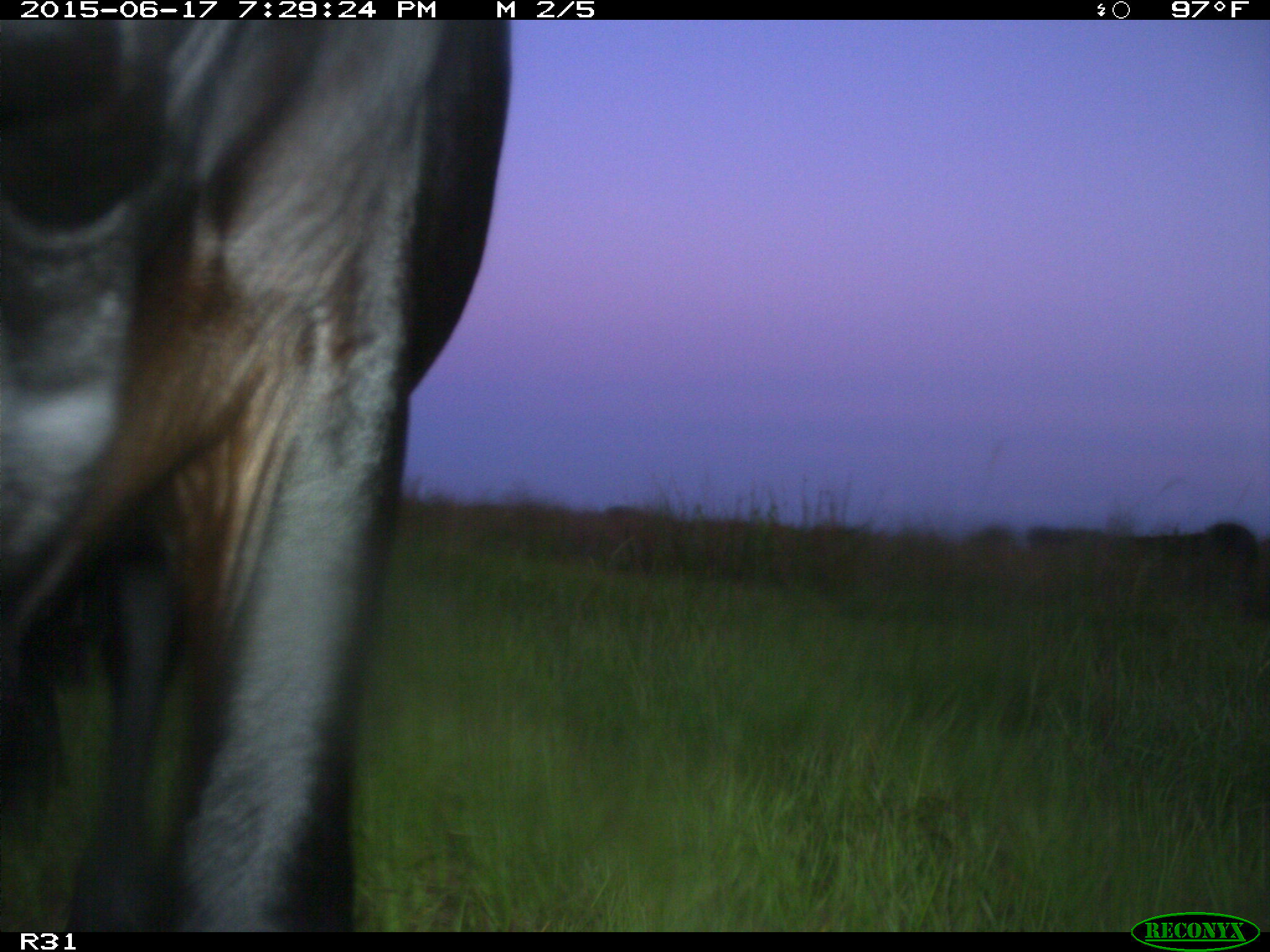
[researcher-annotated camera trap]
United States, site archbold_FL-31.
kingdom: Animalia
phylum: Chordata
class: Mammalia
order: Artiodactyla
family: Bovidae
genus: Bos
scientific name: Bos taurus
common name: domestic cow